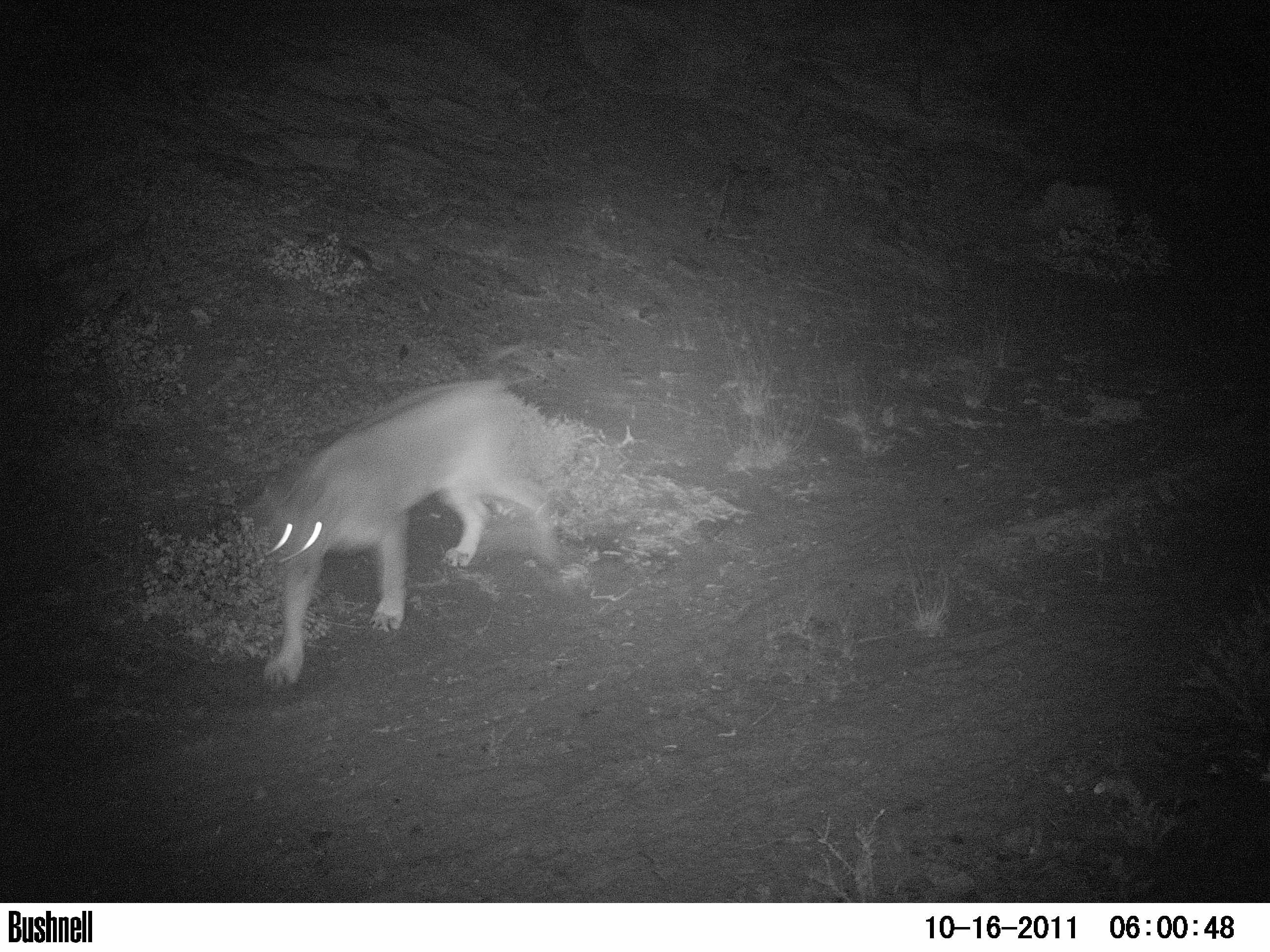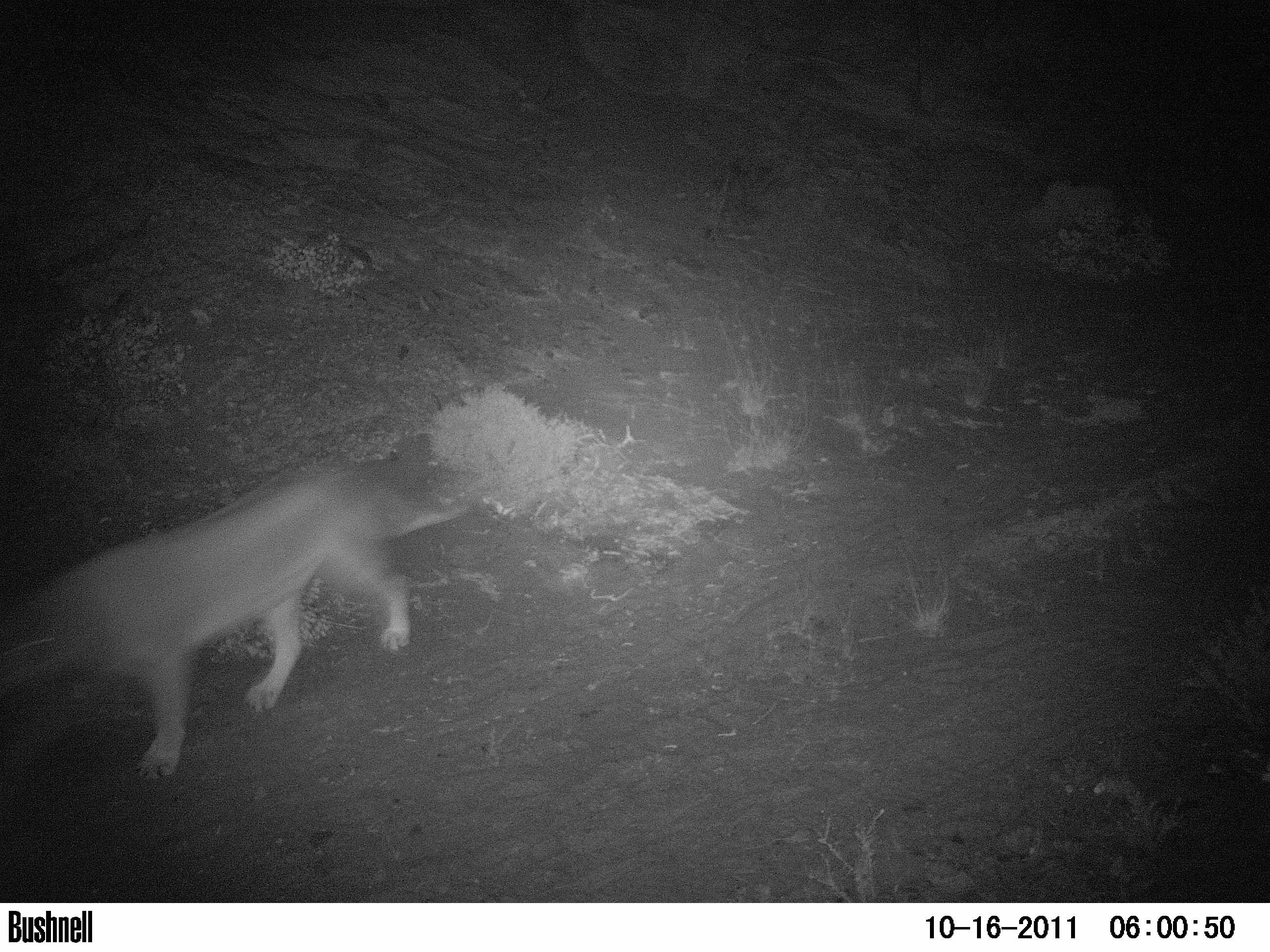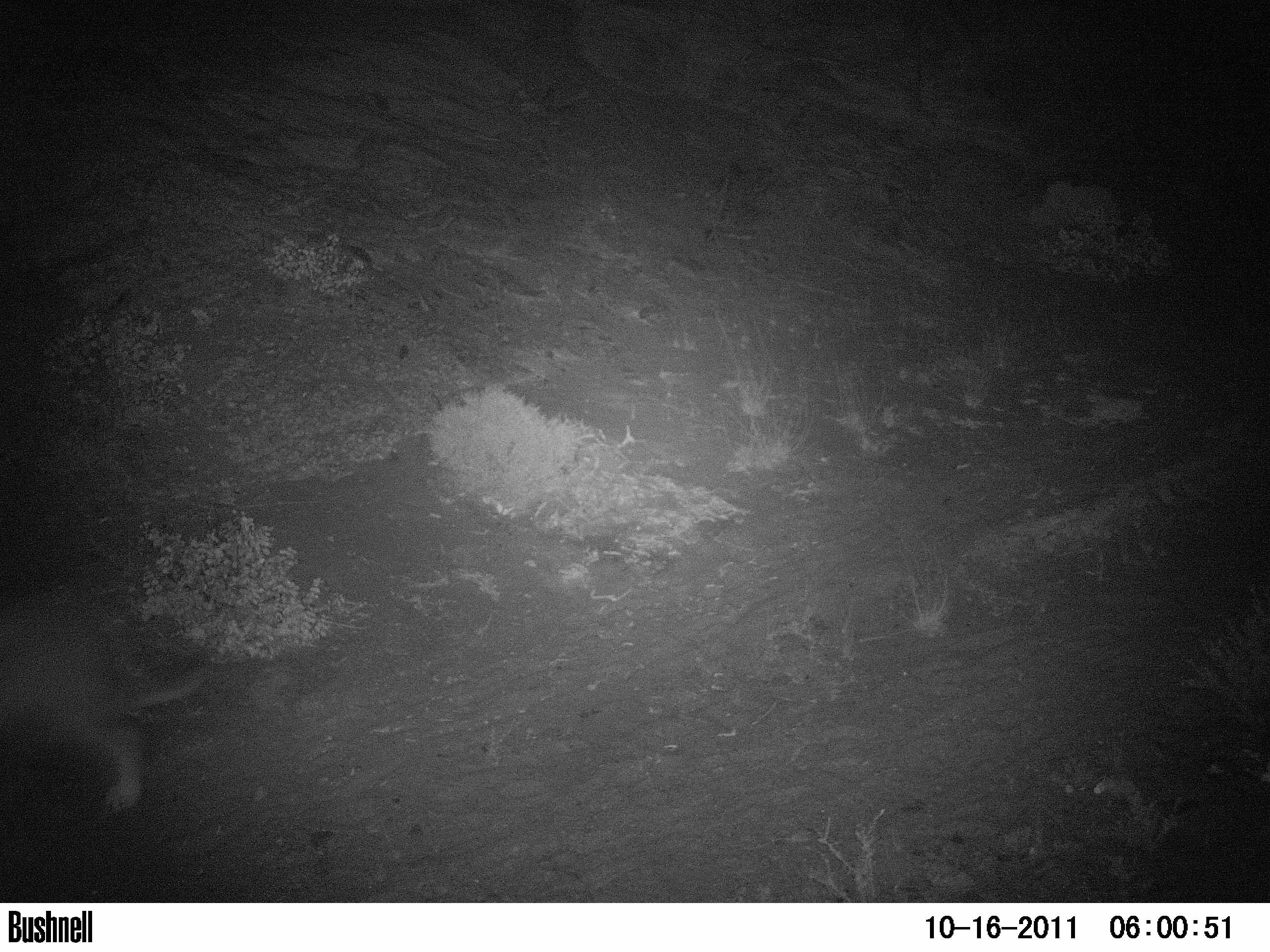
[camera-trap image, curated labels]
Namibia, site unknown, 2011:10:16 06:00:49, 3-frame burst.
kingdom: Animalia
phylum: Chordata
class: Mammalia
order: Carnivora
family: Felidae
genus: Panthera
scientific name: Panthera leo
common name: lion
Panthera leo (lion).